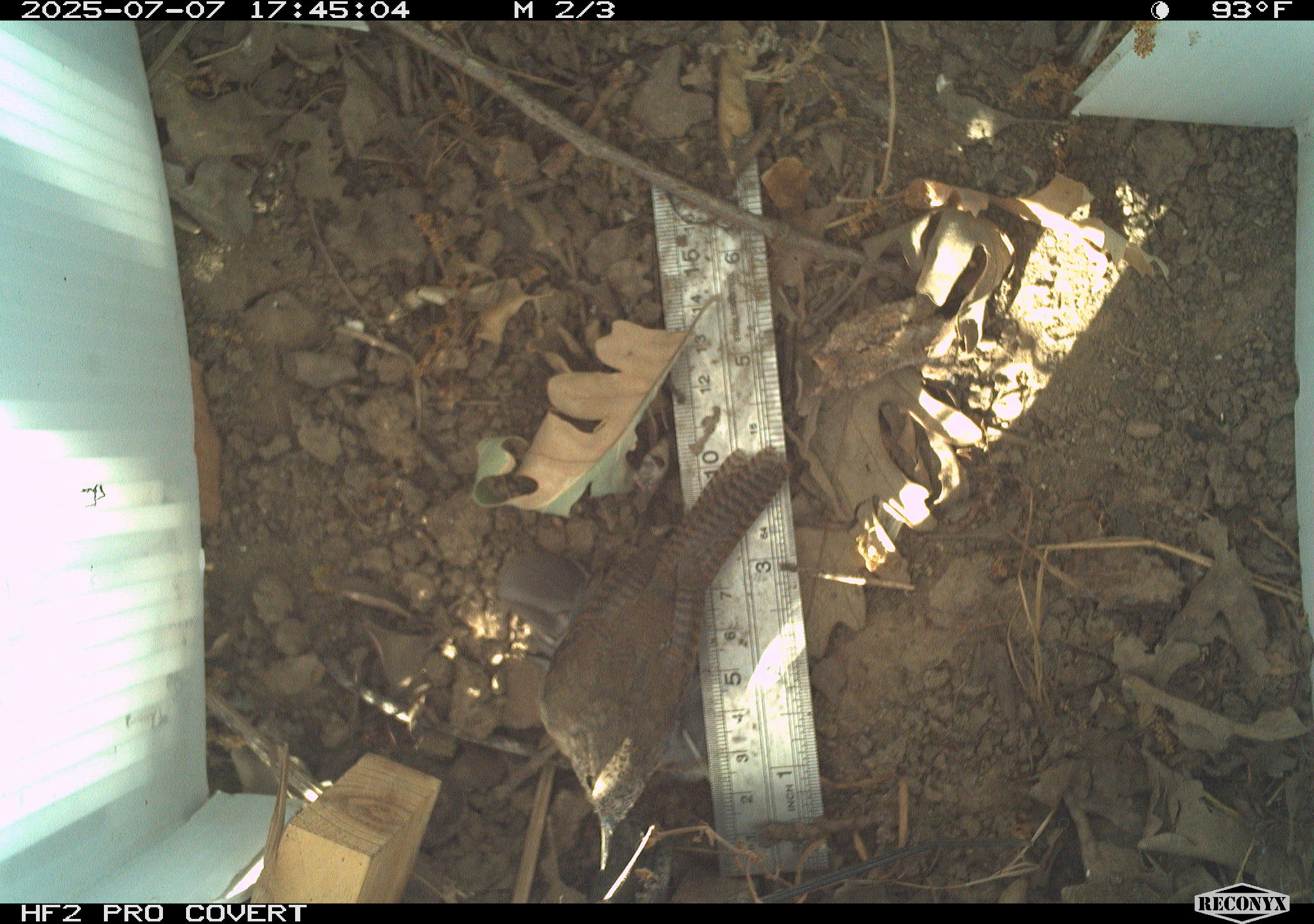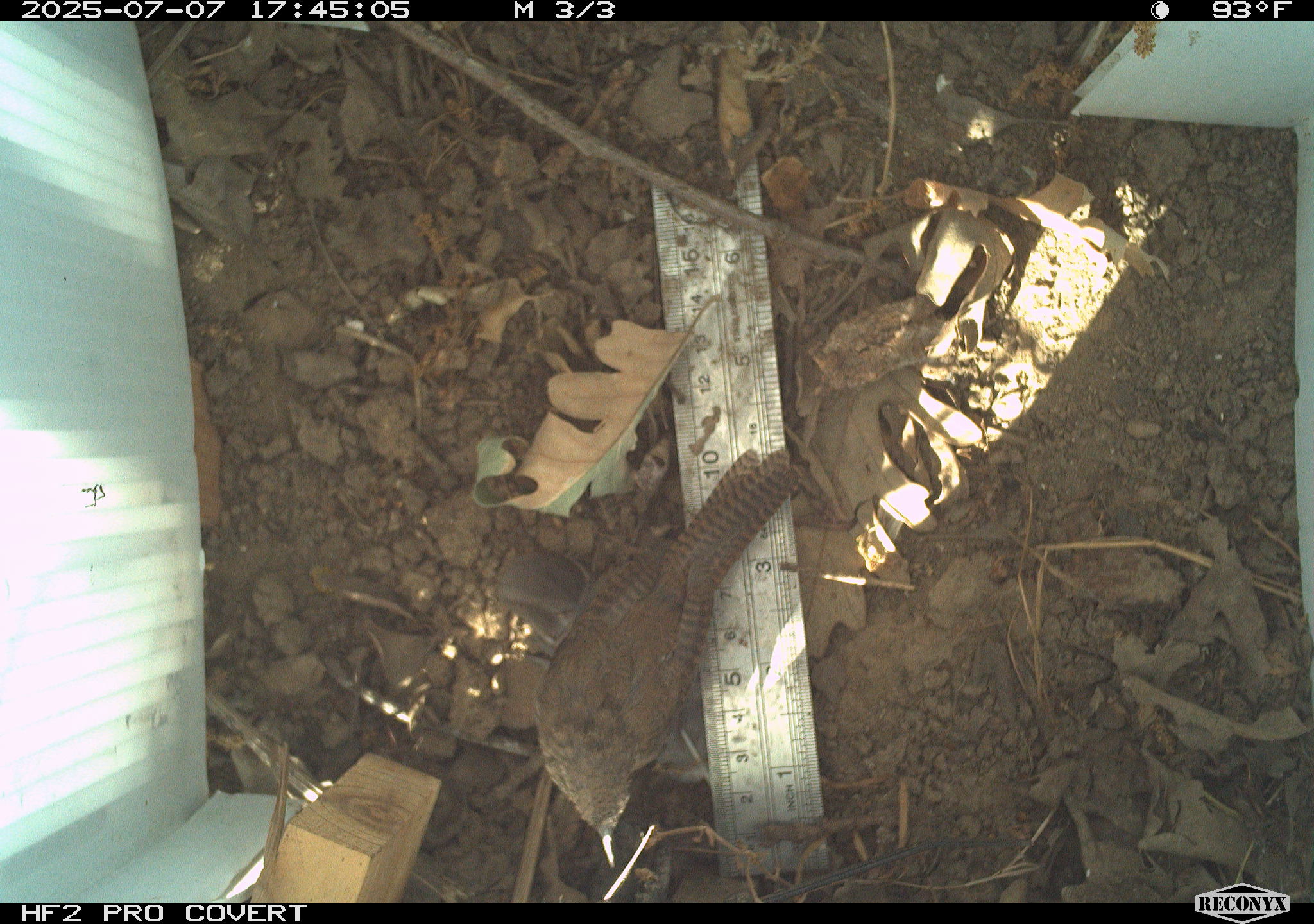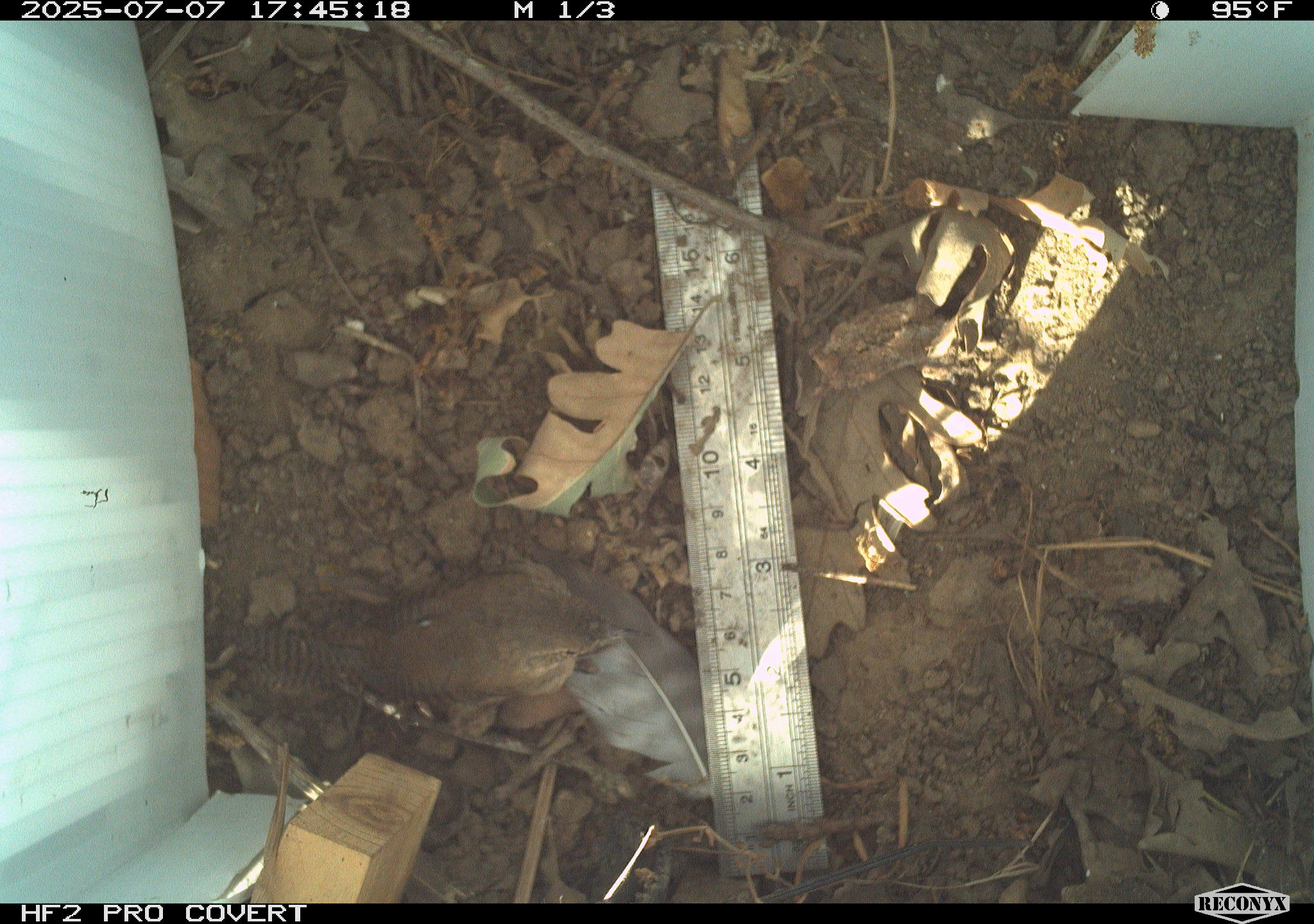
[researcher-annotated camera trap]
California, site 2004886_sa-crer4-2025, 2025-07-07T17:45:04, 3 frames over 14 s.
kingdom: Animalia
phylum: Chordata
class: Aves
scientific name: Aves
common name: bird